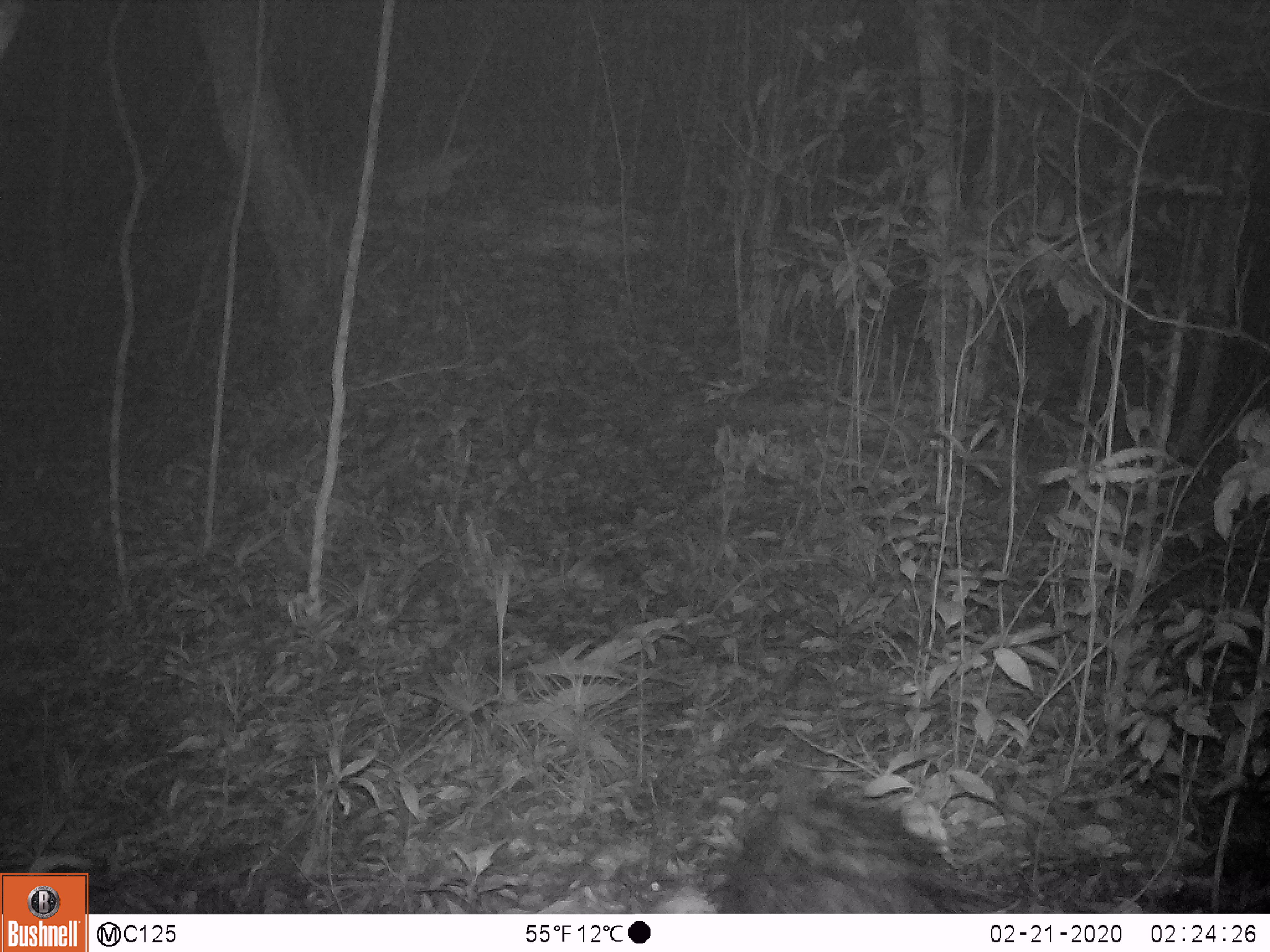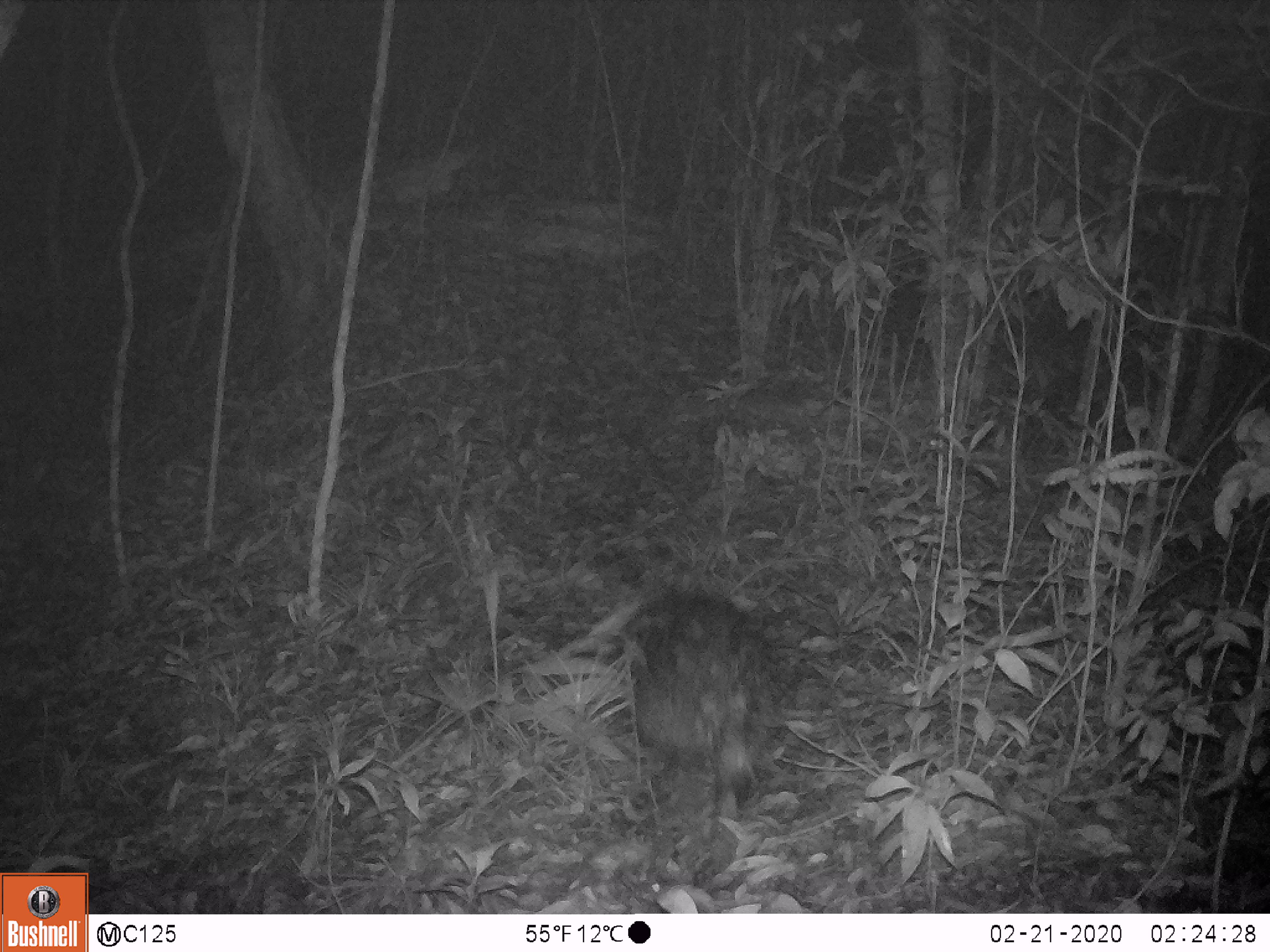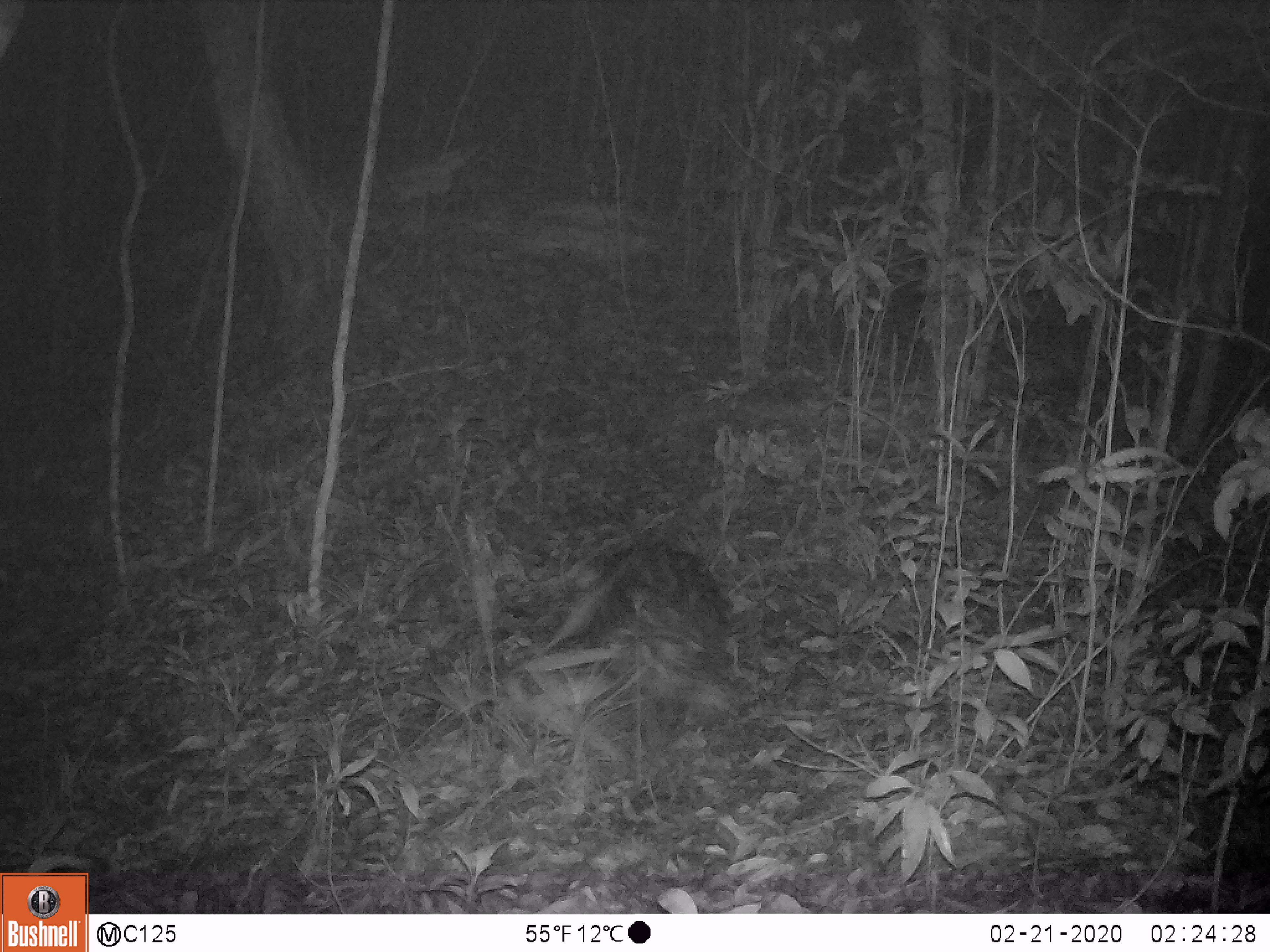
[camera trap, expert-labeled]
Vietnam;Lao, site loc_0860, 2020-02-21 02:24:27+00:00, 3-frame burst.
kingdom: Animalia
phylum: Chordata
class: Mammalia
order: Rodentia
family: Hystricidae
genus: Hystrix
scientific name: Hystrix brachyura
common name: malayan porcupine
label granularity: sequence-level